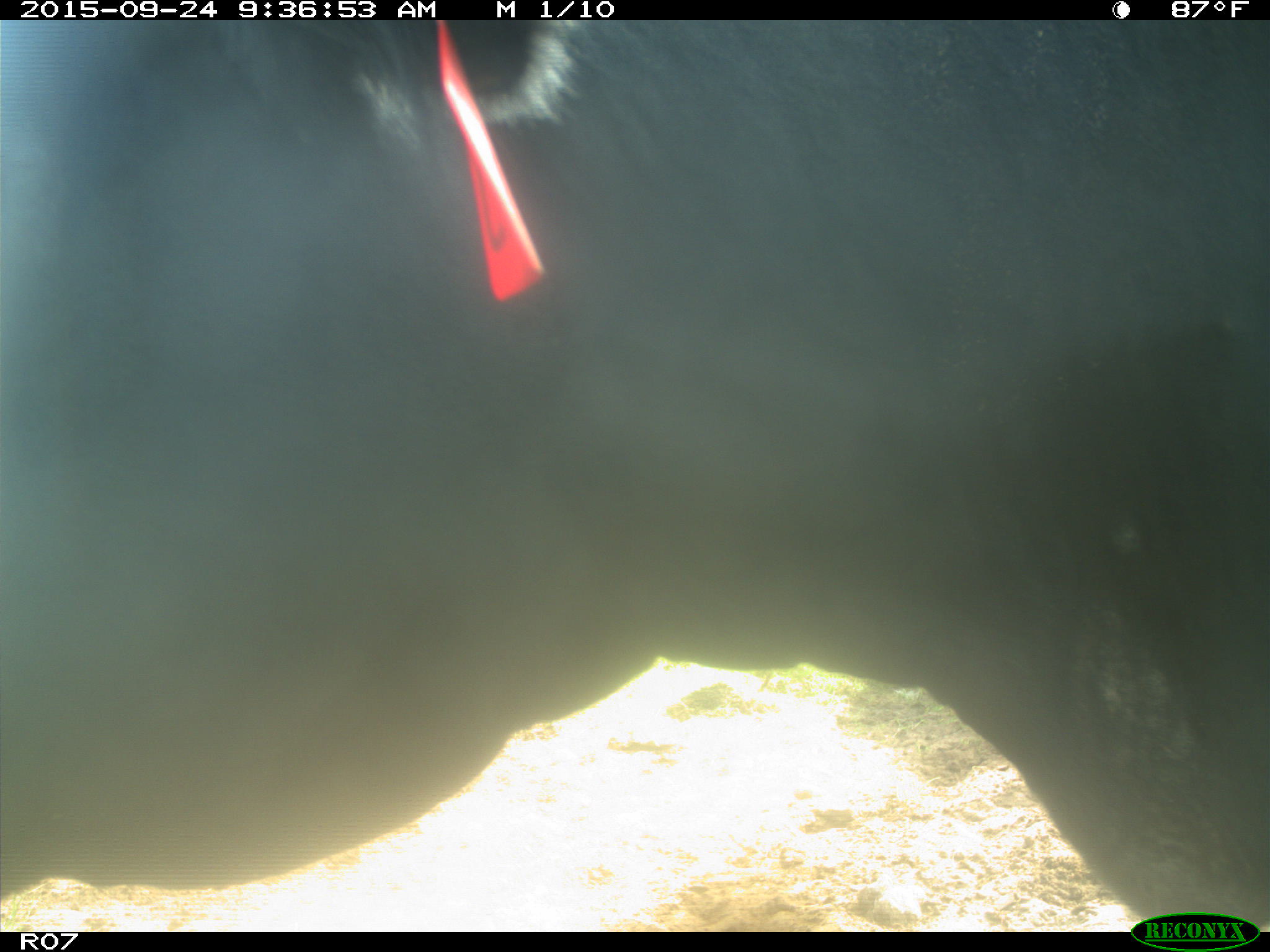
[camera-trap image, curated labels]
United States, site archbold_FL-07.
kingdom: Animalia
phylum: Chordata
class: Mammalia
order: Artiodactyla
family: Bovidae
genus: Bos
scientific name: Bos taurus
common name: domestic cow